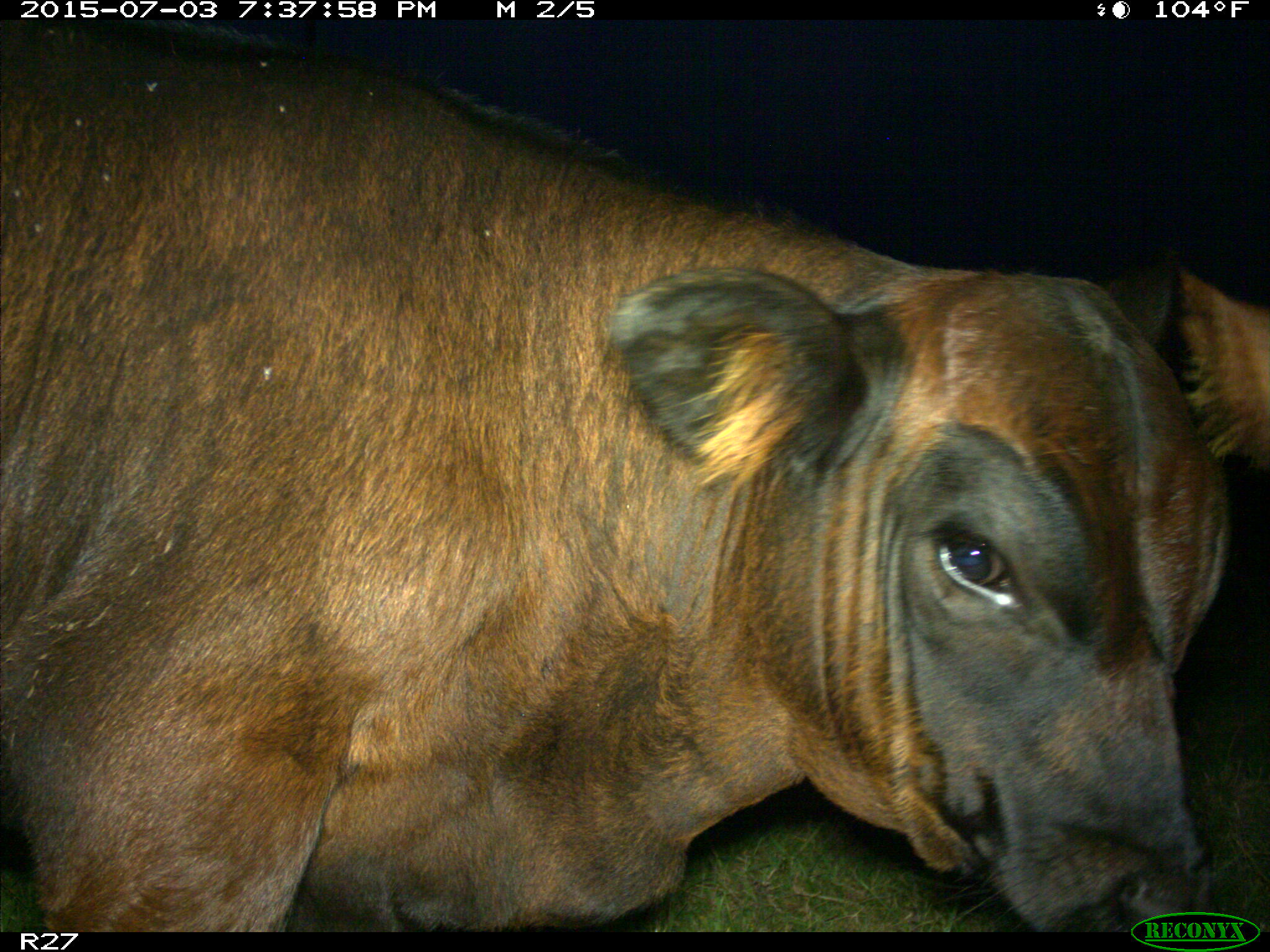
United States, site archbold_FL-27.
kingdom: Animalia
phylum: Chordata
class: Mammalia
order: Artiodactyla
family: Bovidae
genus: Bos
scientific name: Bos taurus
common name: domestic cow